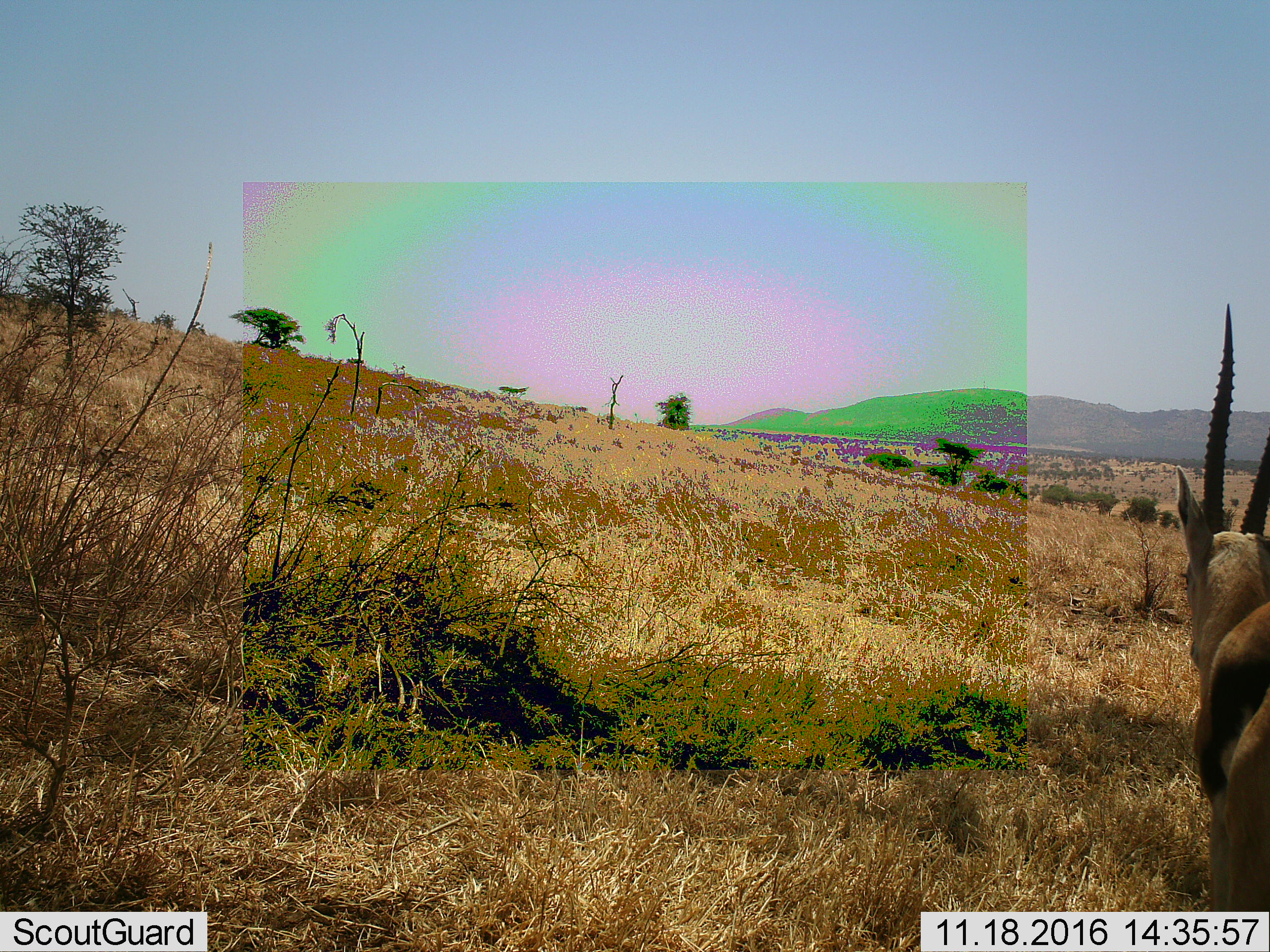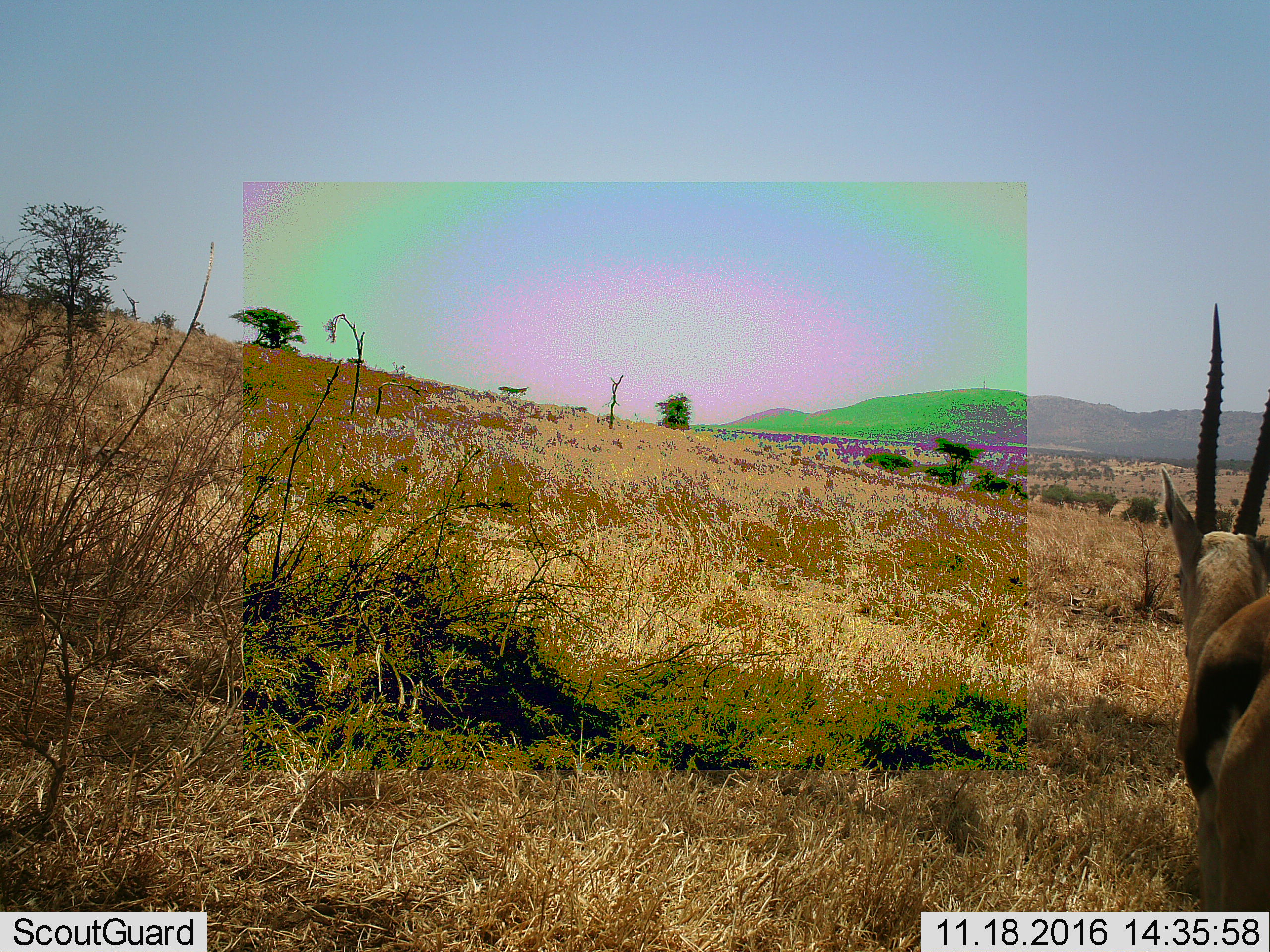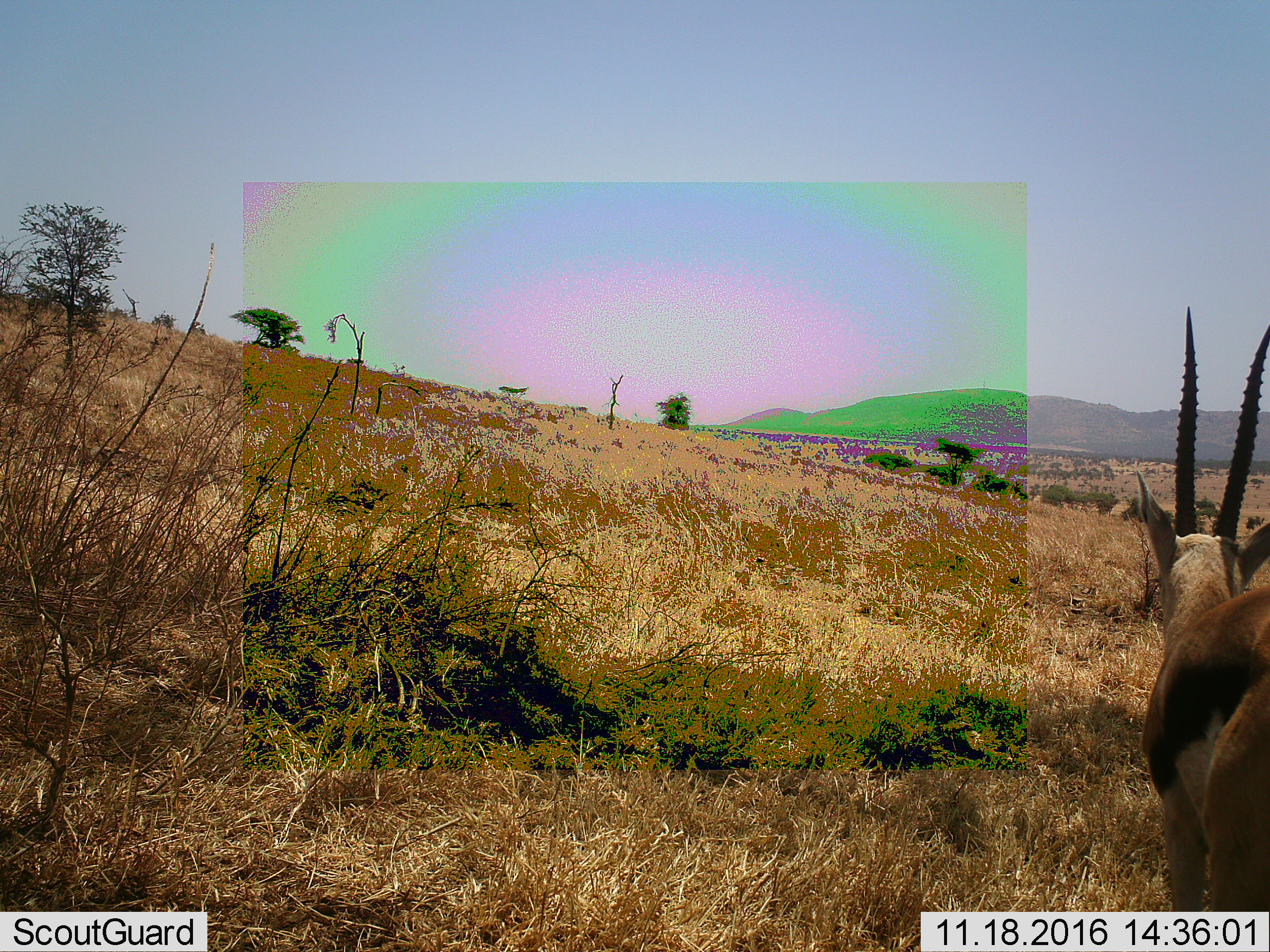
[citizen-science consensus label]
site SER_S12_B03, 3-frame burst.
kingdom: Animalia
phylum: Chordata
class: Mammalia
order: Artiodactyla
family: Bovidae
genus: Eudorcas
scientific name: Eudorcas thomsonii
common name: thomson's gazelle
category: gazellethomsons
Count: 1.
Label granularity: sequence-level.